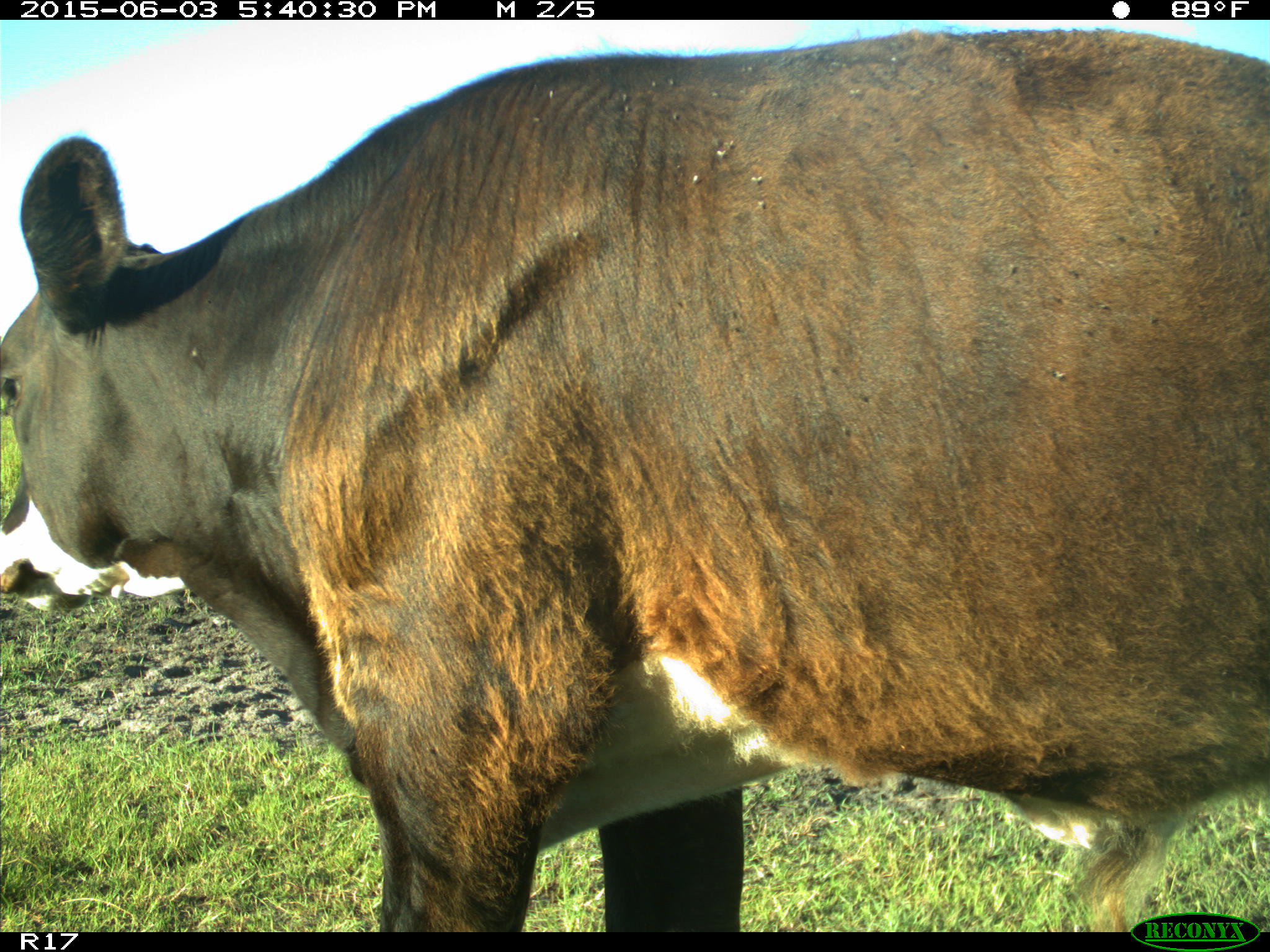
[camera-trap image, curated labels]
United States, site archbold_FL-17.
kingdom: Animalia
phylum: Chordata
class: Mammalia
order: Artiodactyla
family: Bovidae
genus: Bos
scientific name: Bos taurus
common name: domestic cow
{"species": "Bos taurus (domestic cow)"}